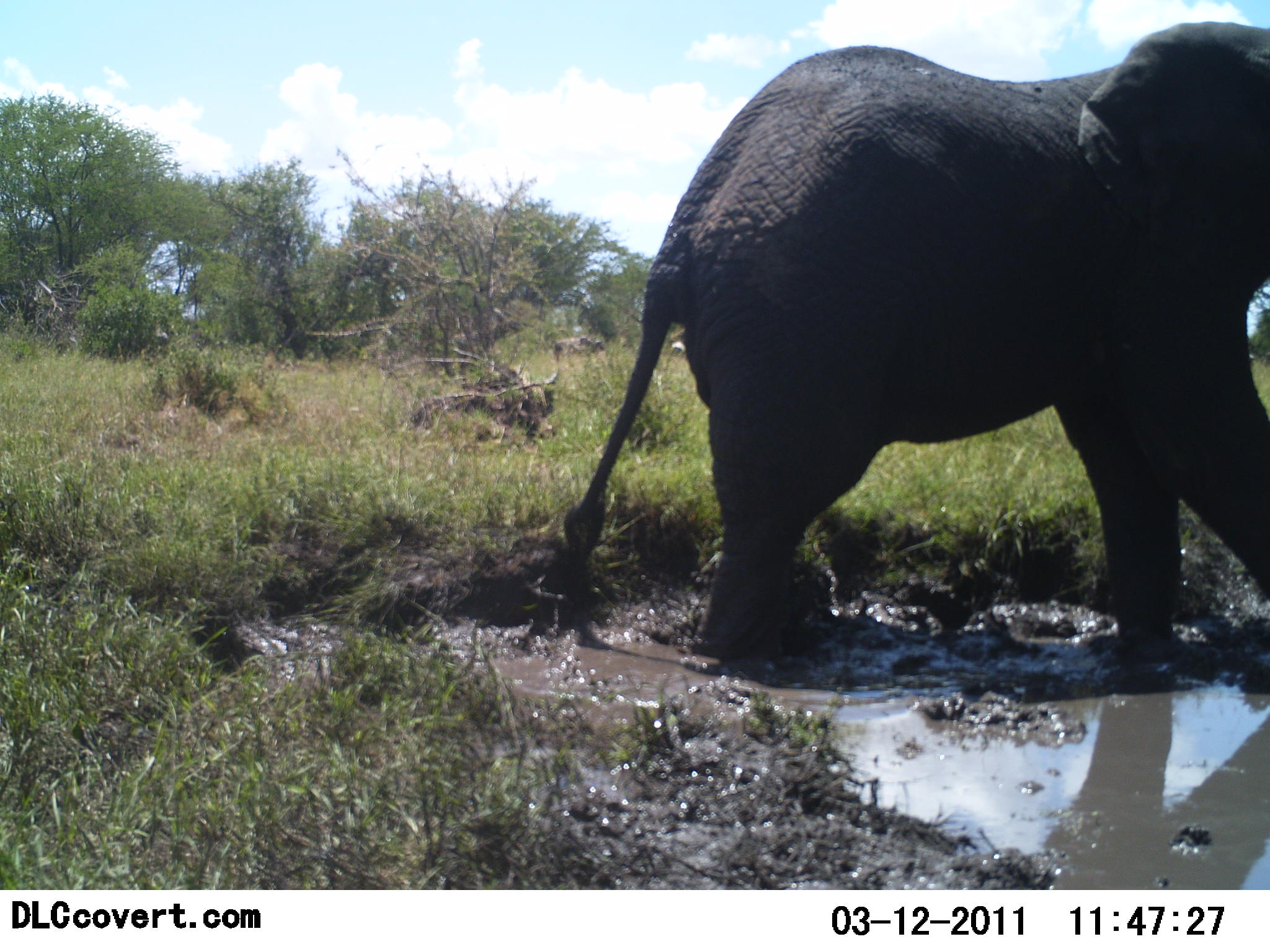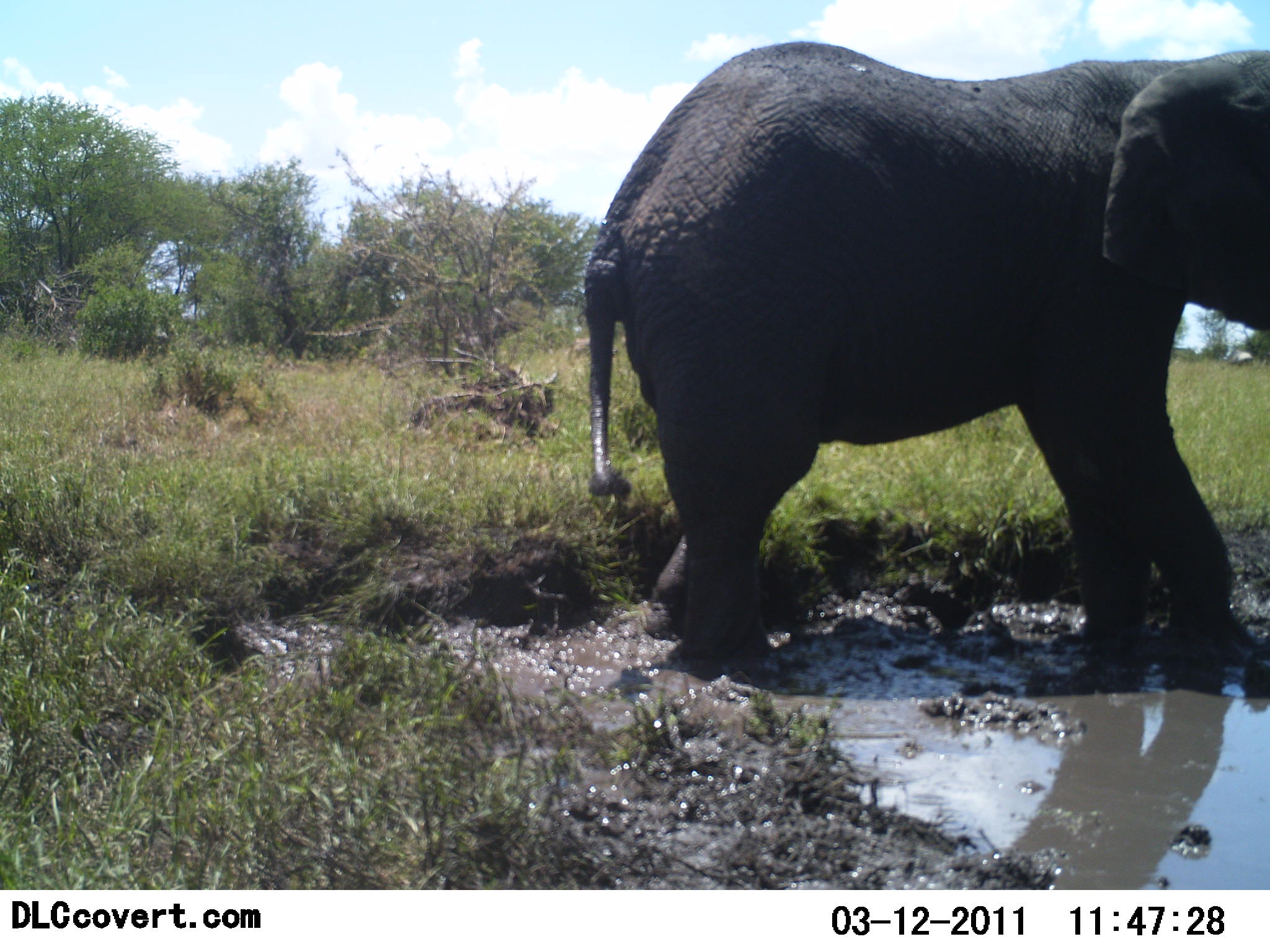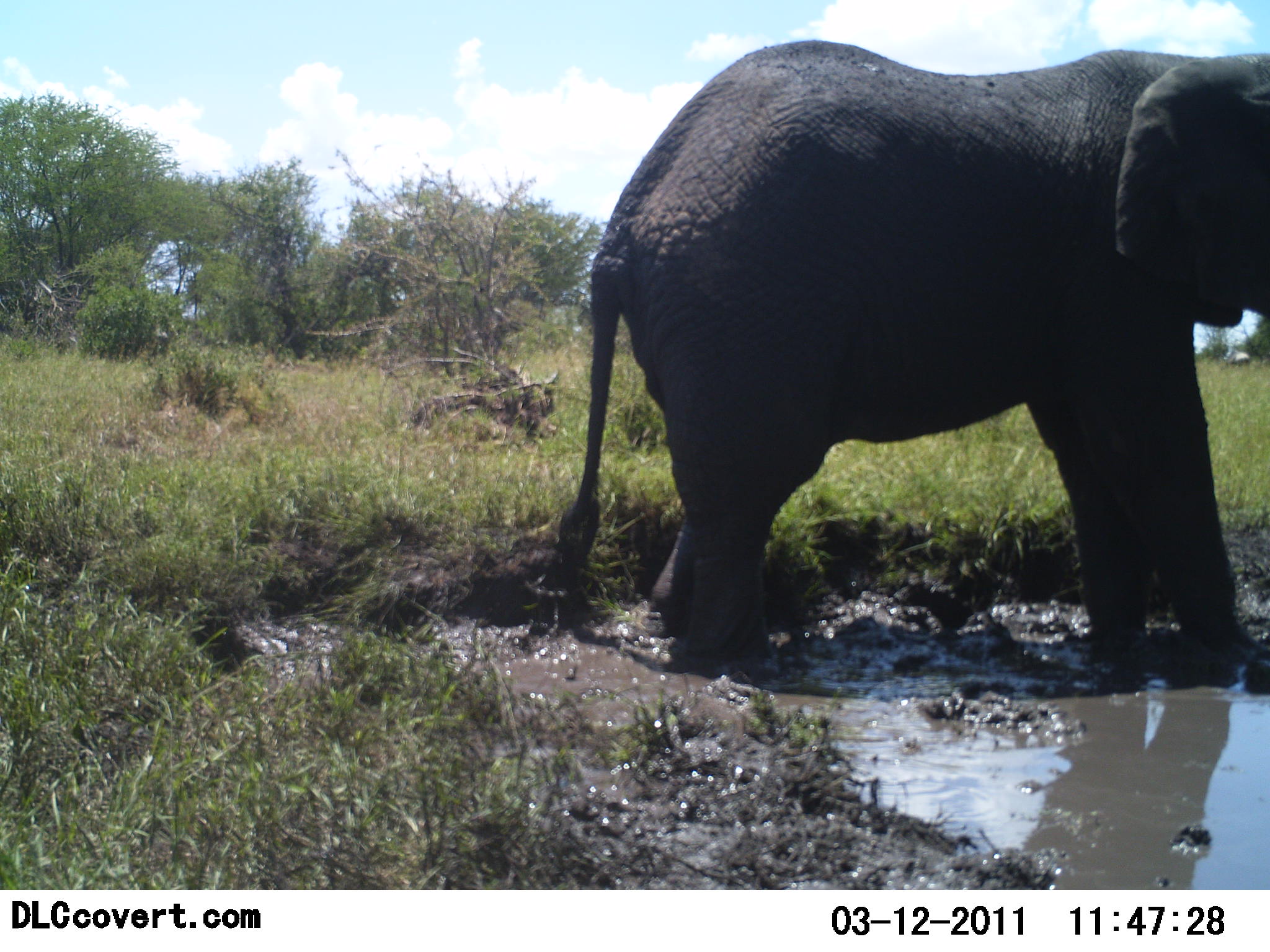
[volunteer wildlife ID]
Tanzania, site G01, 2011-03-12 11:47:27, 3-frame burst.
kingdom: Animalia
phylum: Chordata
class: Mammalia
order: Proboscidea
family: Elephantidae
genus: Loxodonta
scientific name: Loxodonta africana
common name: african bush elephant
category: elephant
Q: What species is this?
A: Elephant (african bush elephant) (Loxodonta africana).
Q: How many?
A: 1.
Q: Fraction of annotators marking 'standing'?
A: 50%.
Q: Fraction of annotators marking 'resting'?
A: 0%.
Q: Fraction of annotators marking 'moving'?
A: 58%.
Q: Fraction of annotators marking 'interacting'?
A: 17%.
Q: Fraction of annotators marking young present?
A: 17%.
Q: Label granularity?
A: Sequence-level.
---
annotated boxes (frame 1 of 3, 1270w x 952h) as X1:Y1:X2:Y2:
animal: 552:17:1270:665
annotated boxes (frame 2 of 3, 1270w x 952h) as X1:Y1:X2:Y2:
animal: 581:37:1270:667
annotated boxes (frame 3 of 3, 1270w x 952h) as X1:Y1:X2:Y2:
animal: 551:39:1270:689